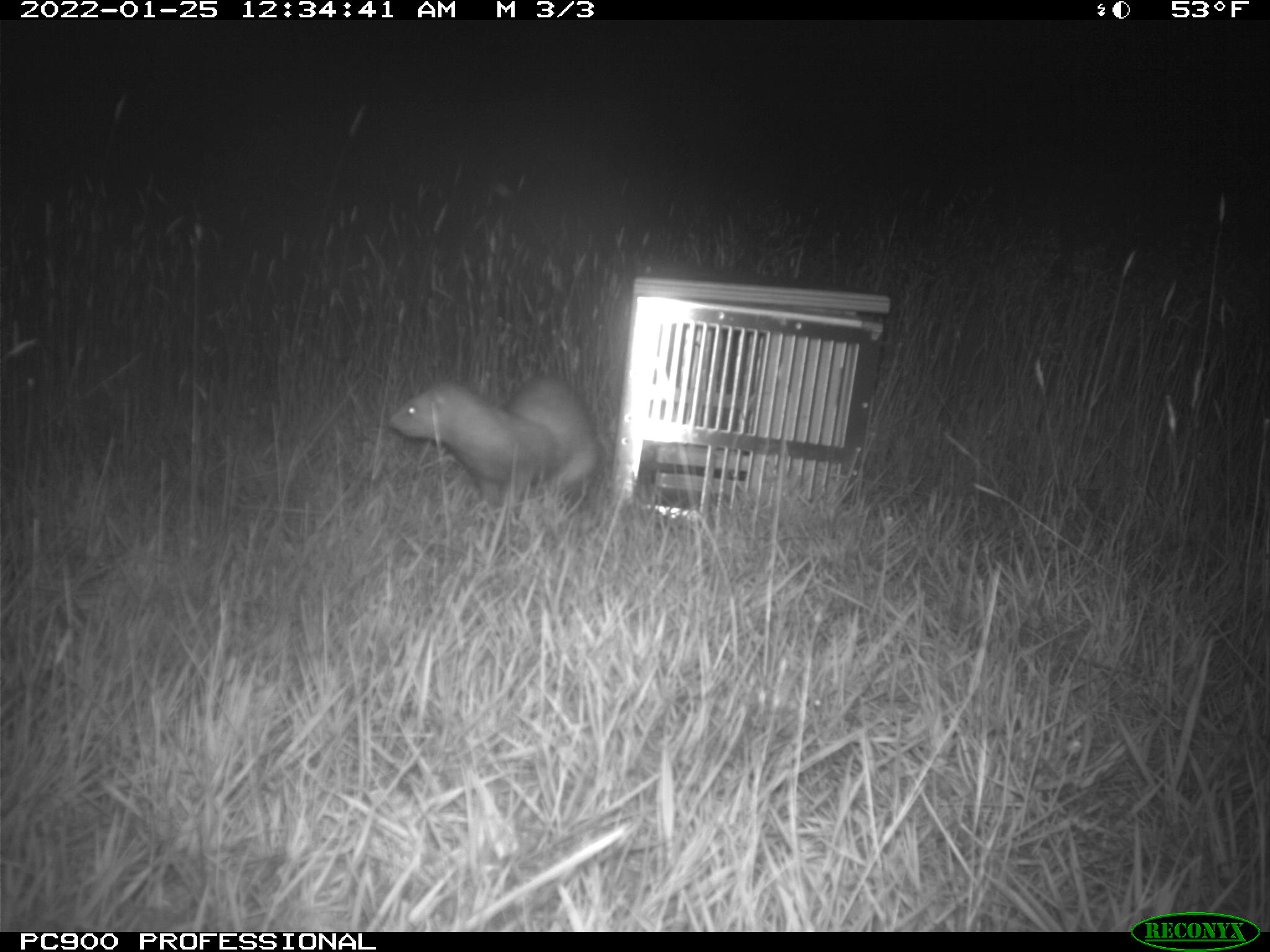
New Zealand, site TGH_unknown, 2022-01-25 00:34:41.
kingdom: Animalia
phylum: Chordata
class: Mammalia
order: Carnivora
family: Mustelidae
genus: Mustela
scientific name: Mustela furo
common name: ferret